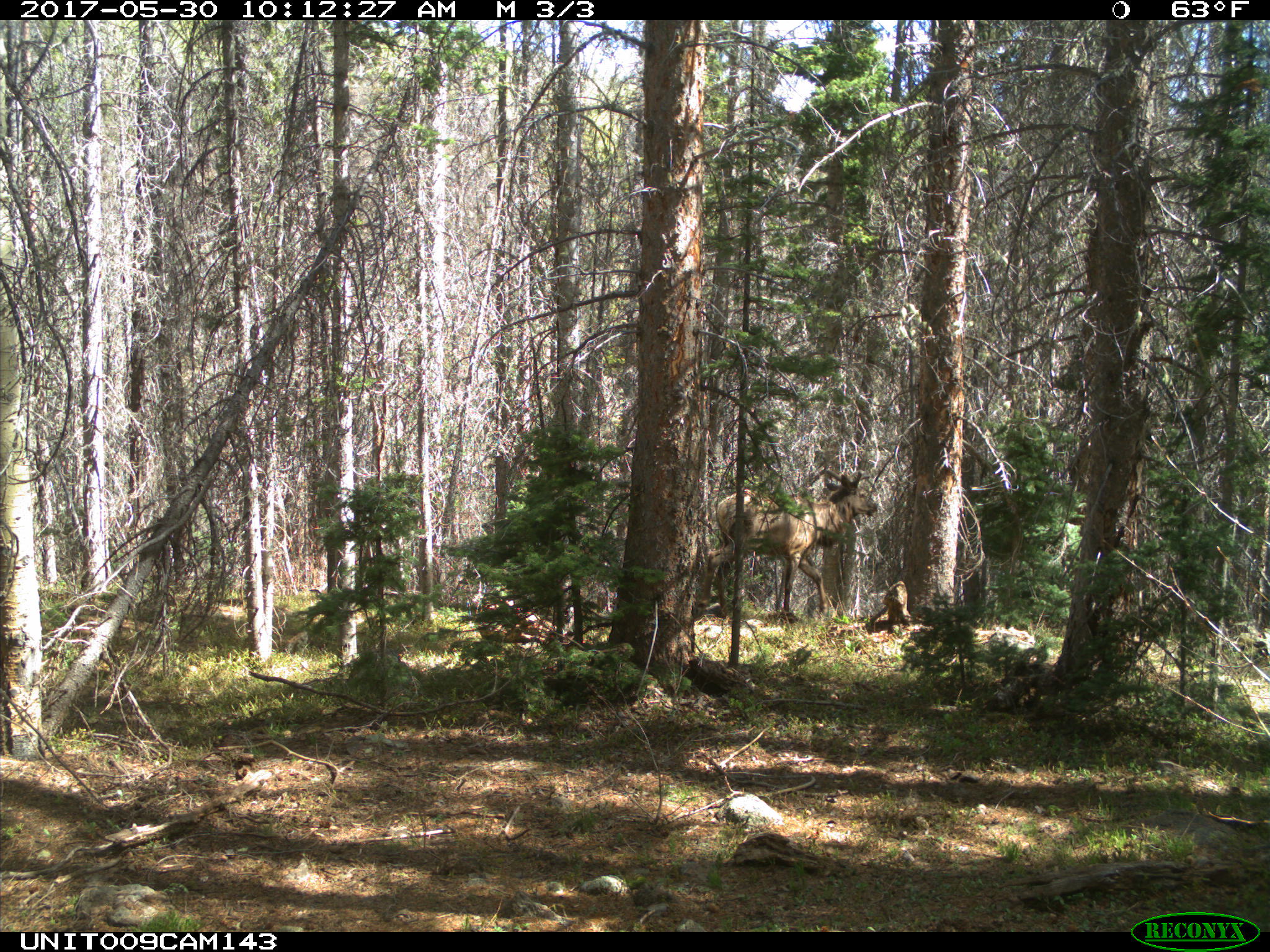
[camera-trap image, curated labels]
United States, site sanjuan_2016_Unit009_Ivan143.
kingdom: Animalia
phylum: Chordata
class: Mammalia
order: Artiodactyla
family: Cervidae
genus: Cervus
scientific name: Cervus elaphus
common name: red deer